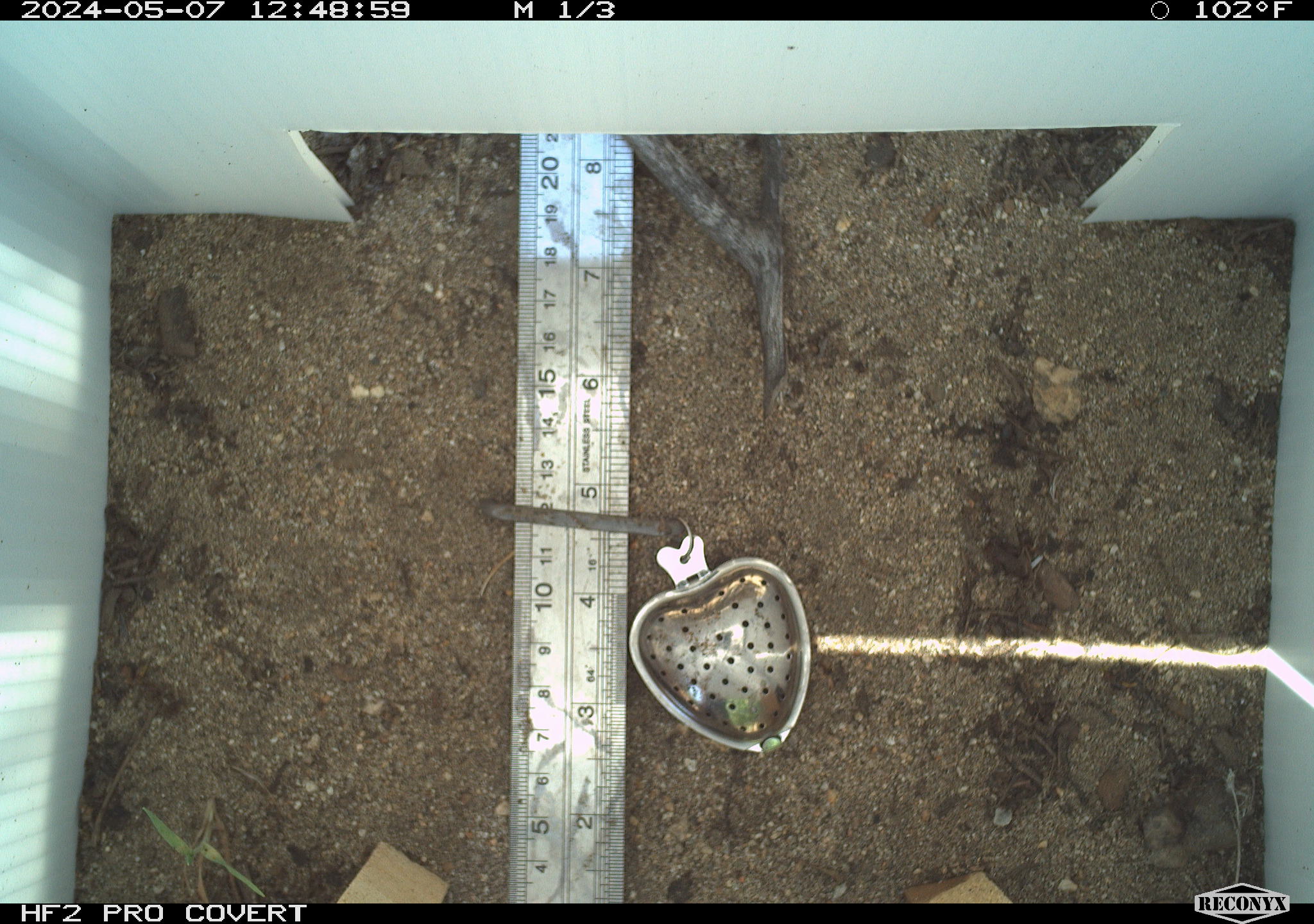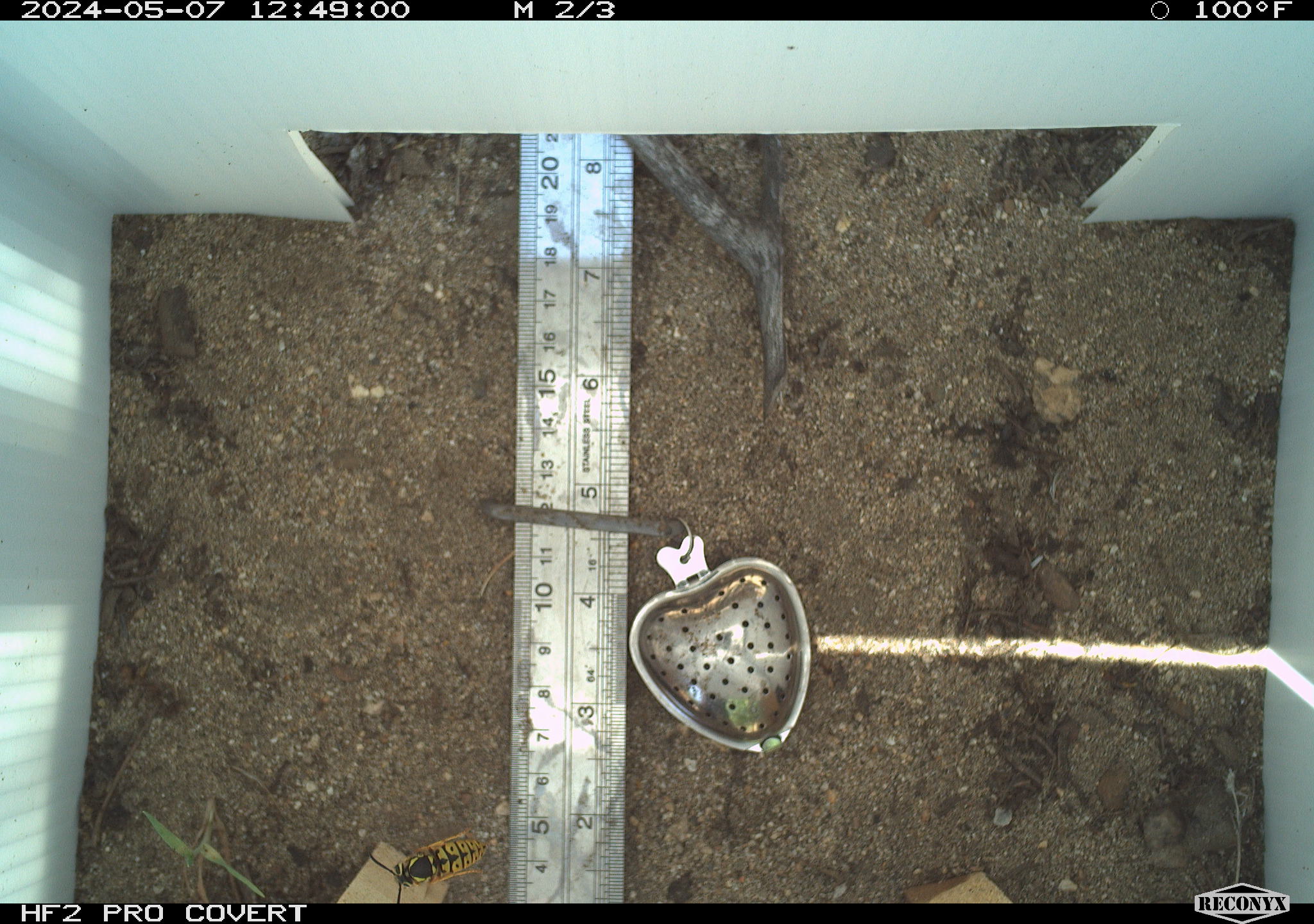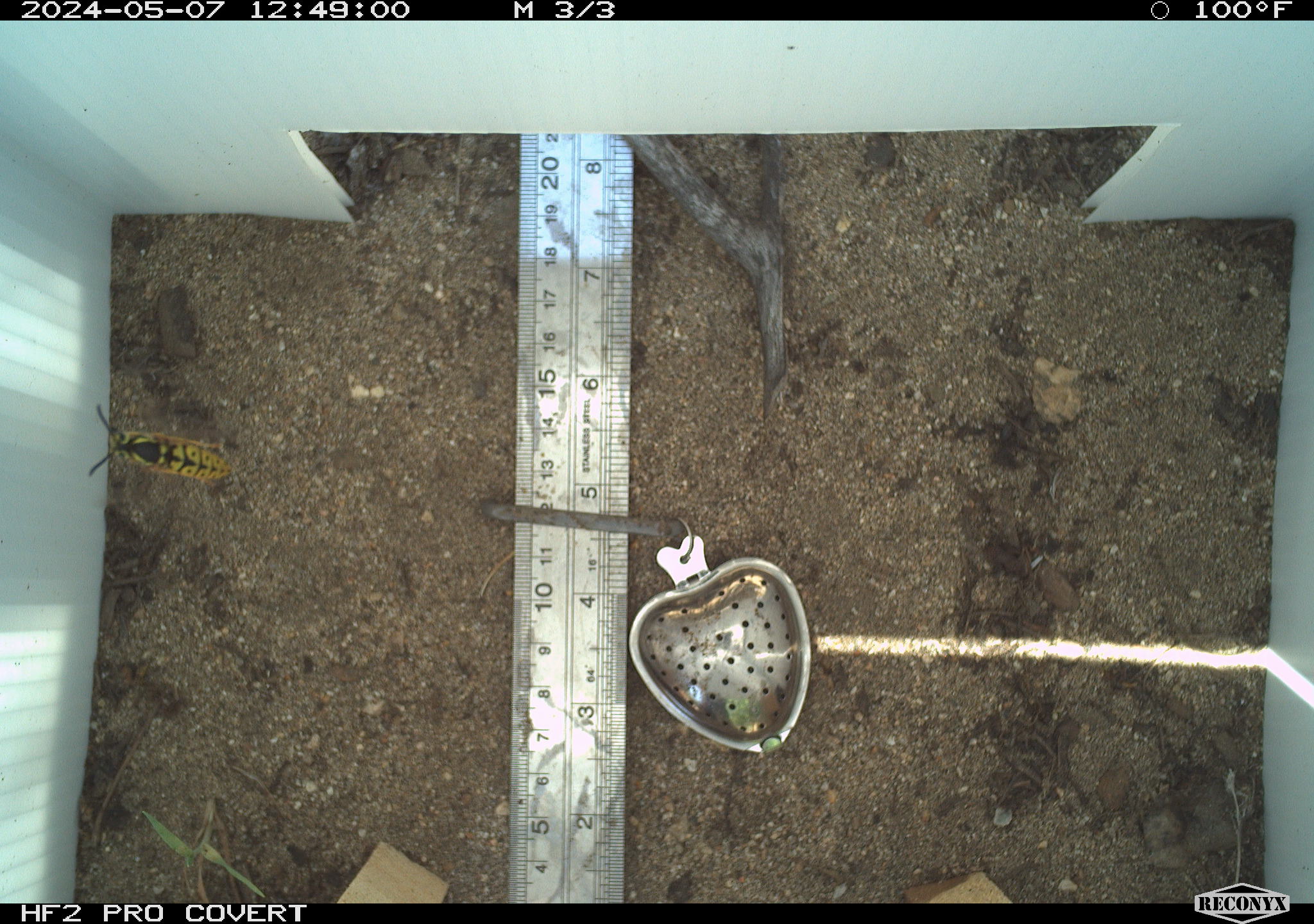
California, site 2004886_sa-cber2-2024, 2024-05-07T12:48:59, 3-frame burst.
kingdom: Animalia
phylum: Arthropoda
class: Insecta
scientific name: Insecta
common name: insect